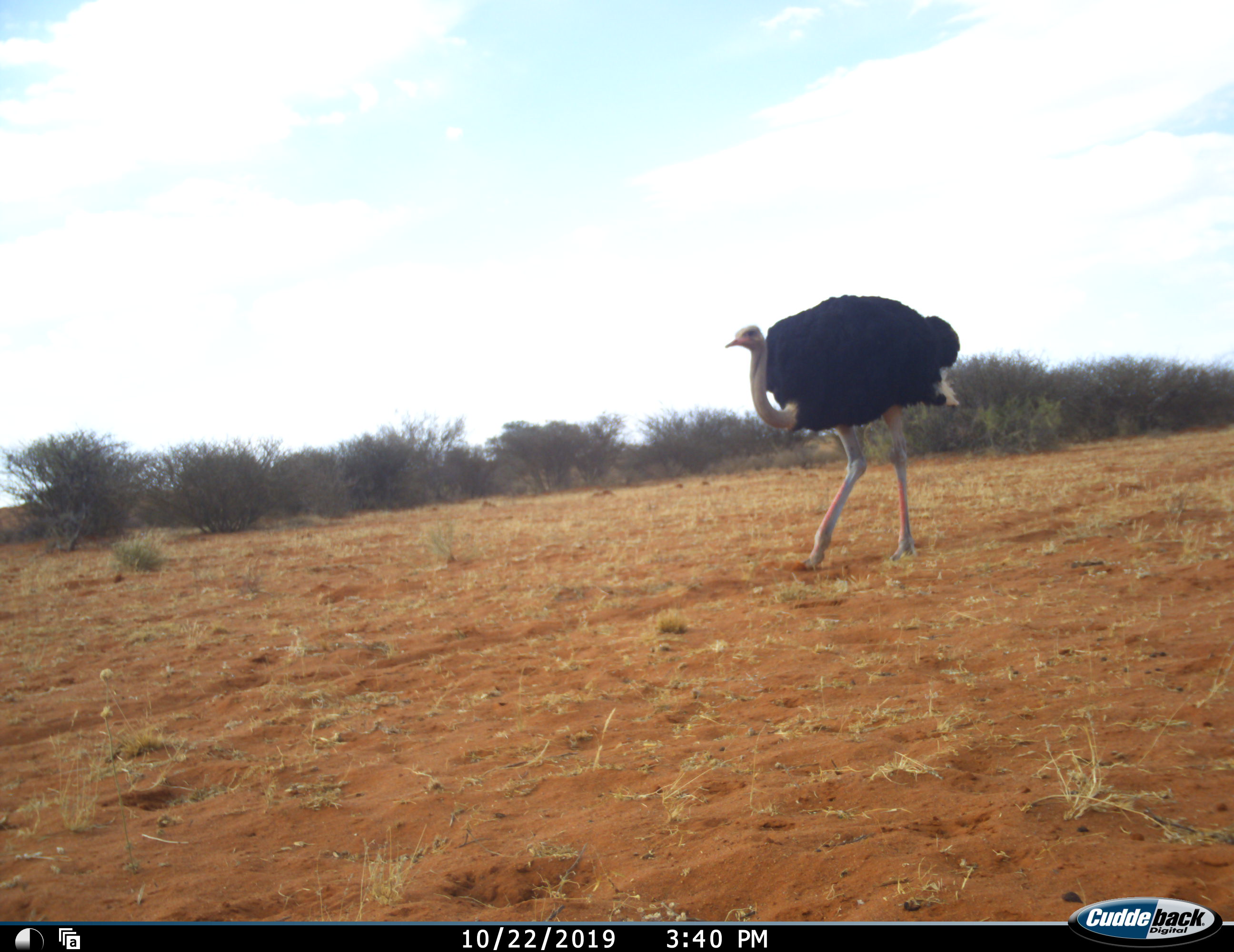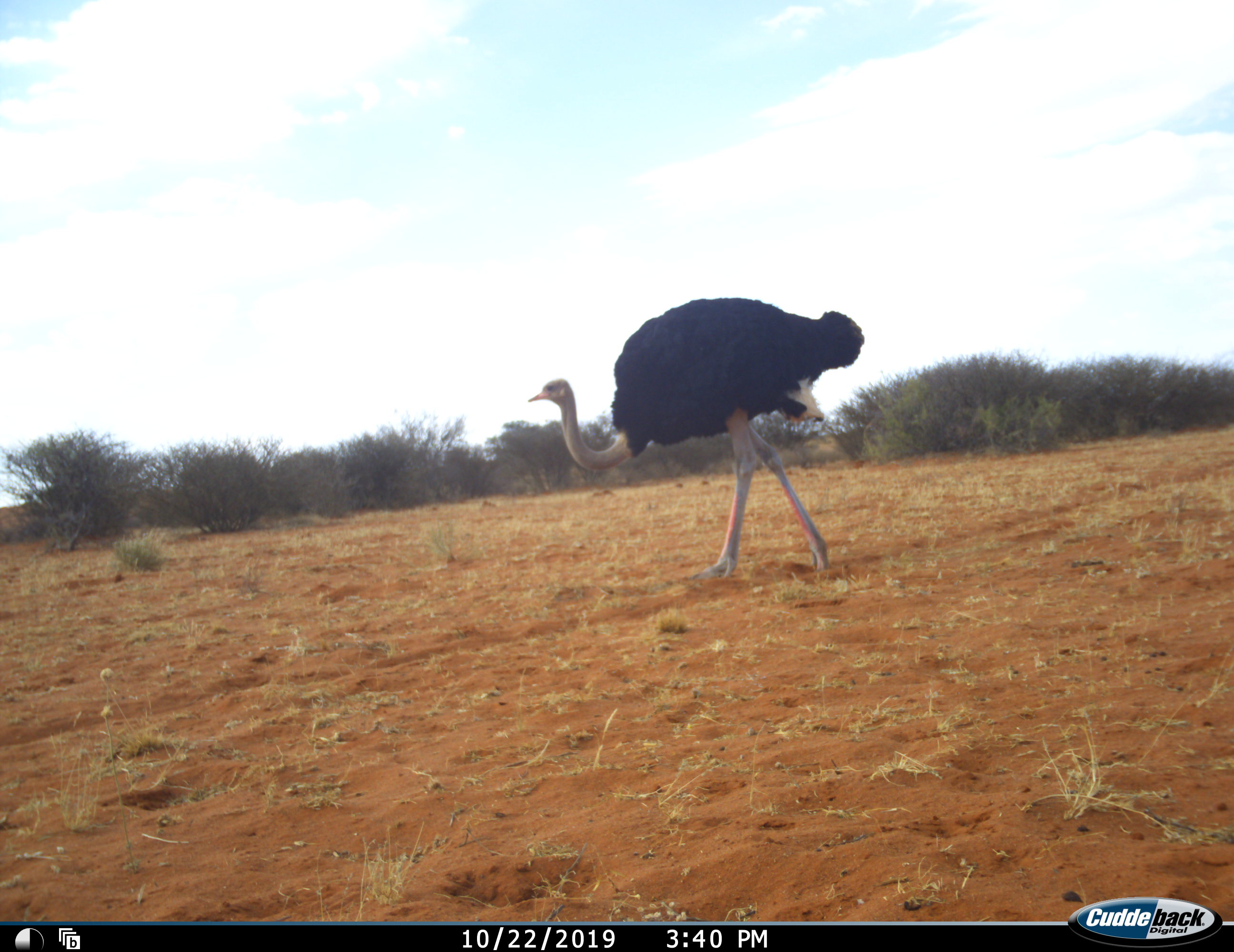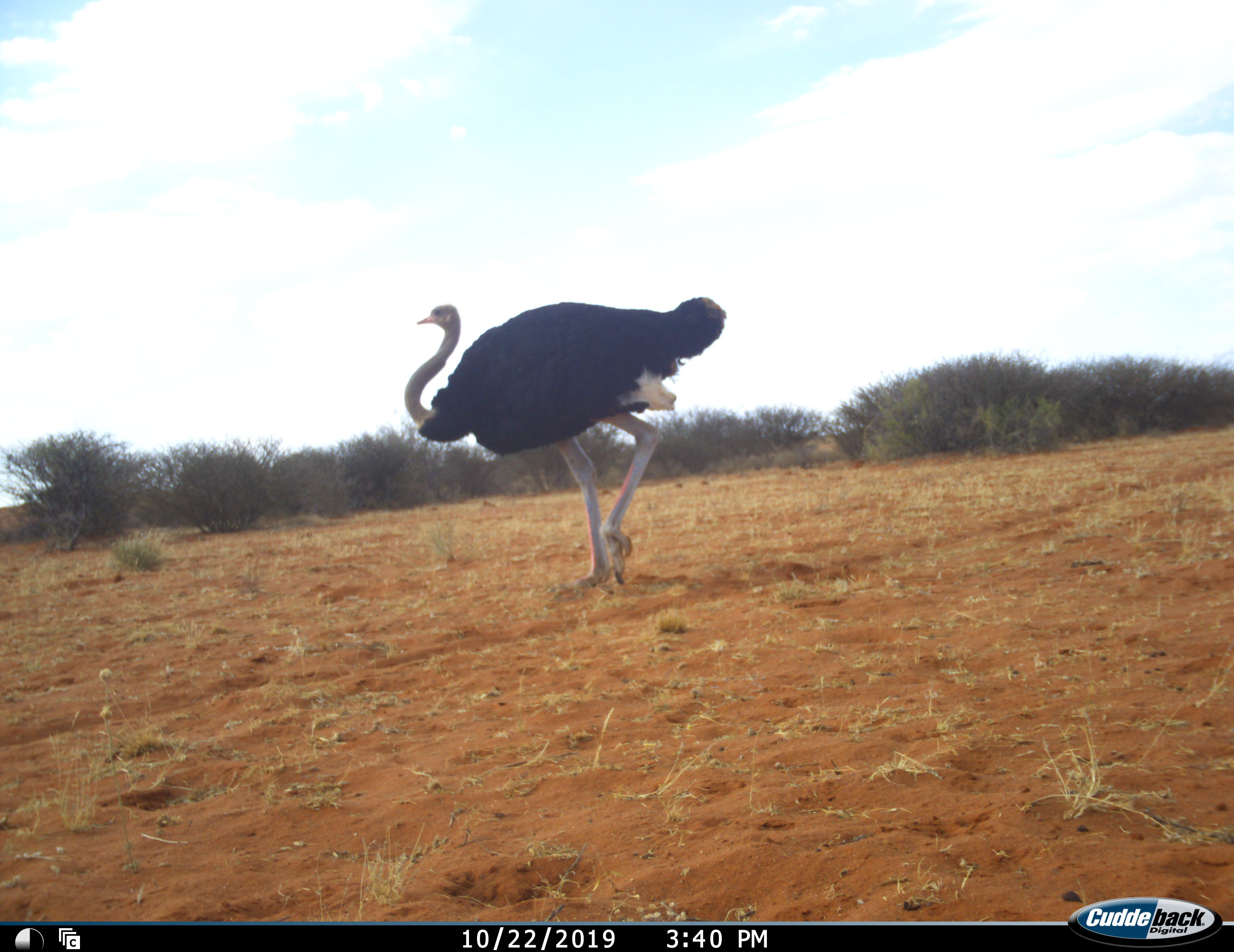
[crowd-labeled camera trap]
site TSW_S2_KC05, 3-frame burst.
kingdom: Animalia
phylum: Chordata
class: Aves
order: Struthioniformes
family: Struthionidae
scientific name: Struthionidae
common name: ostrich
Ostrich (Struthionidae), count 1. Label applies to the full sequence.